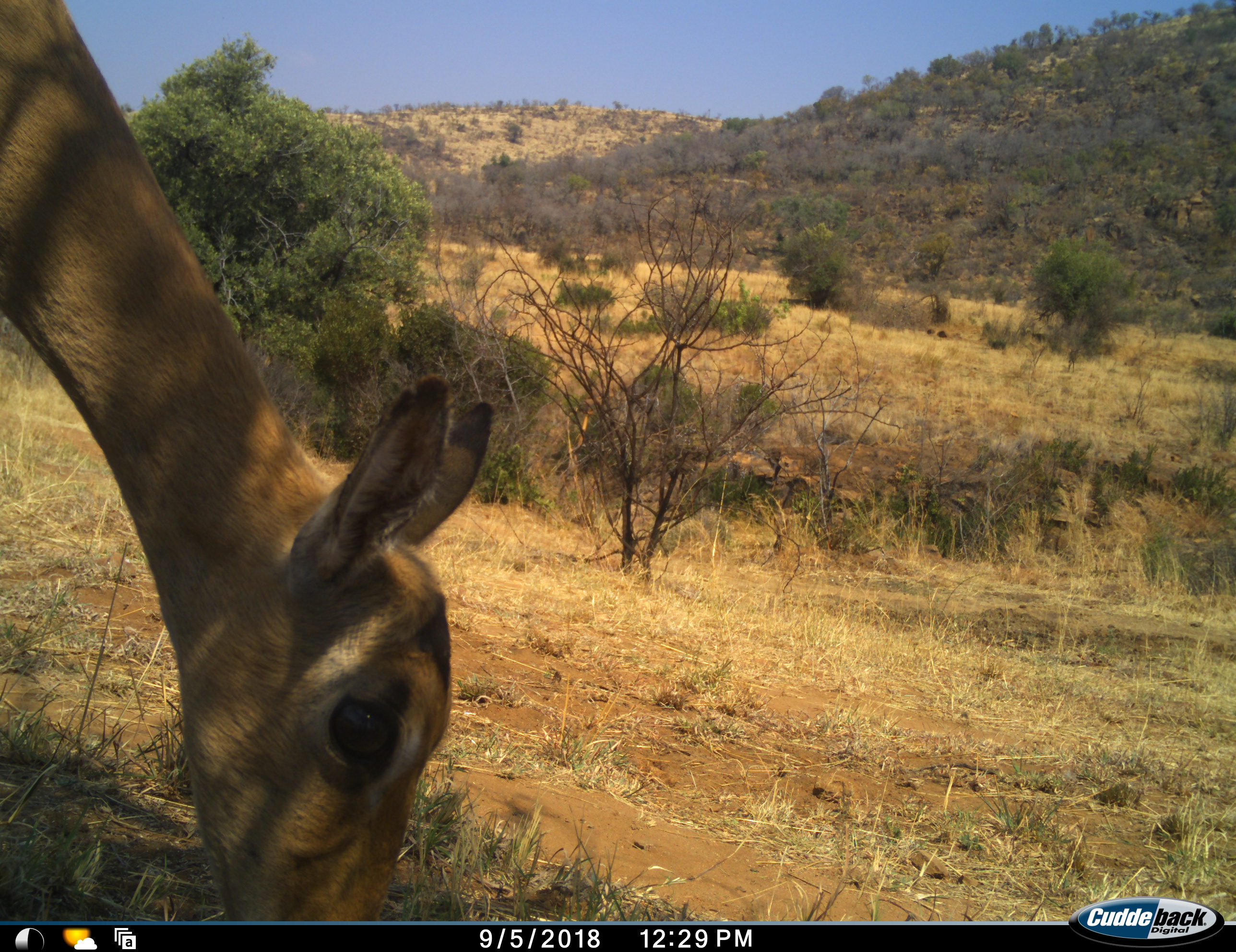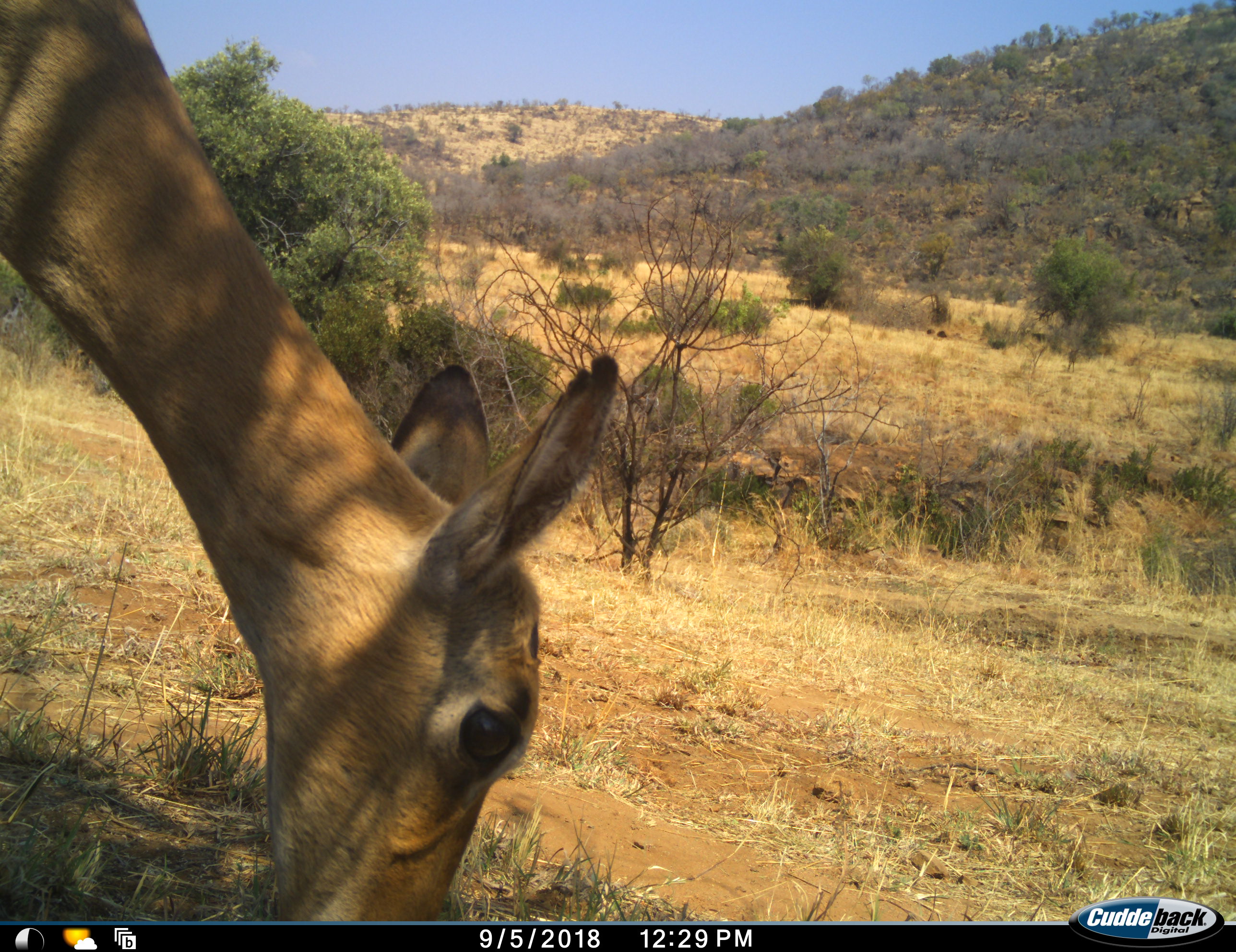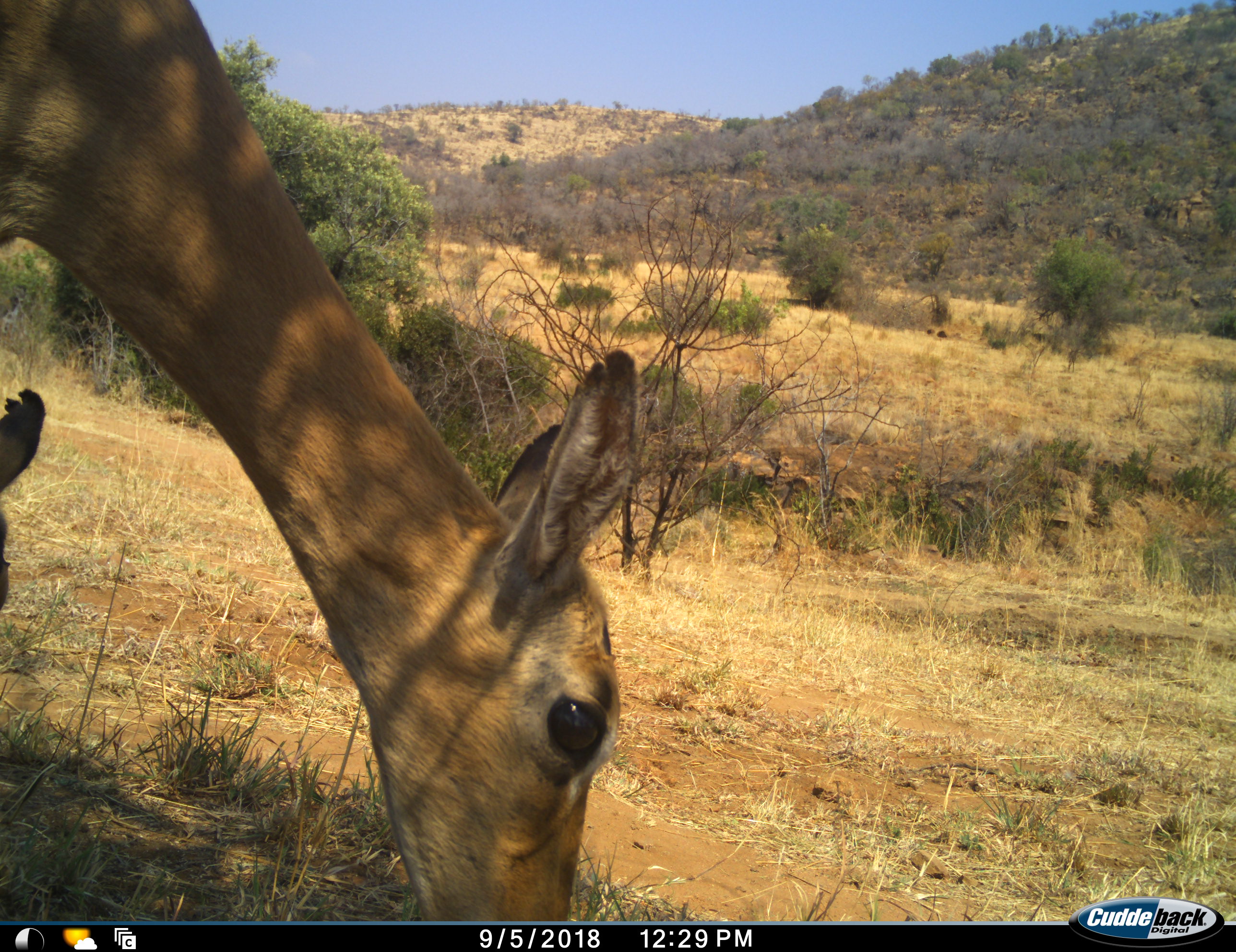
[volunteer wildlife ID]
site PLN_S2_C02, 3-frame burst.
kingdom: Animalia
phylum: Chordata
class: Mammalia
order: Artiodactyla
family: Bovidae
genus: Aepyceros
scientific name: Aepyceros melampus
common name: impala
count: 2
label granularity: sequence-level